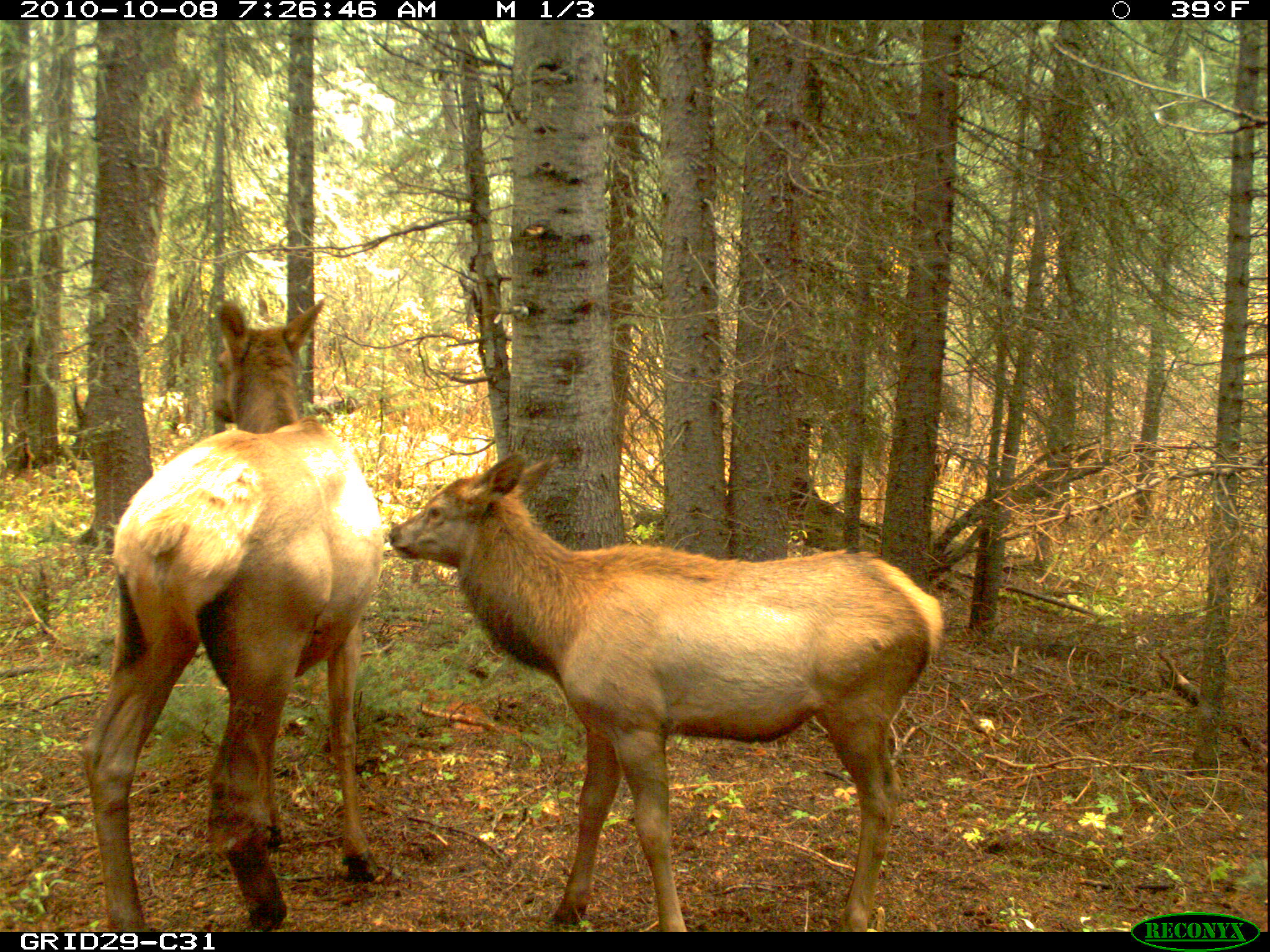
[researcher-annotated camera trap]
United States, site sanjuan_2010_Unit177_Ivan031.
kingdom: Animalia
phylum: Chordata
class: Mammalia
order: Artiodactyla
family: Cervidae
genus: Cervus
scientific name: Cervus elaphus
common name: red deer